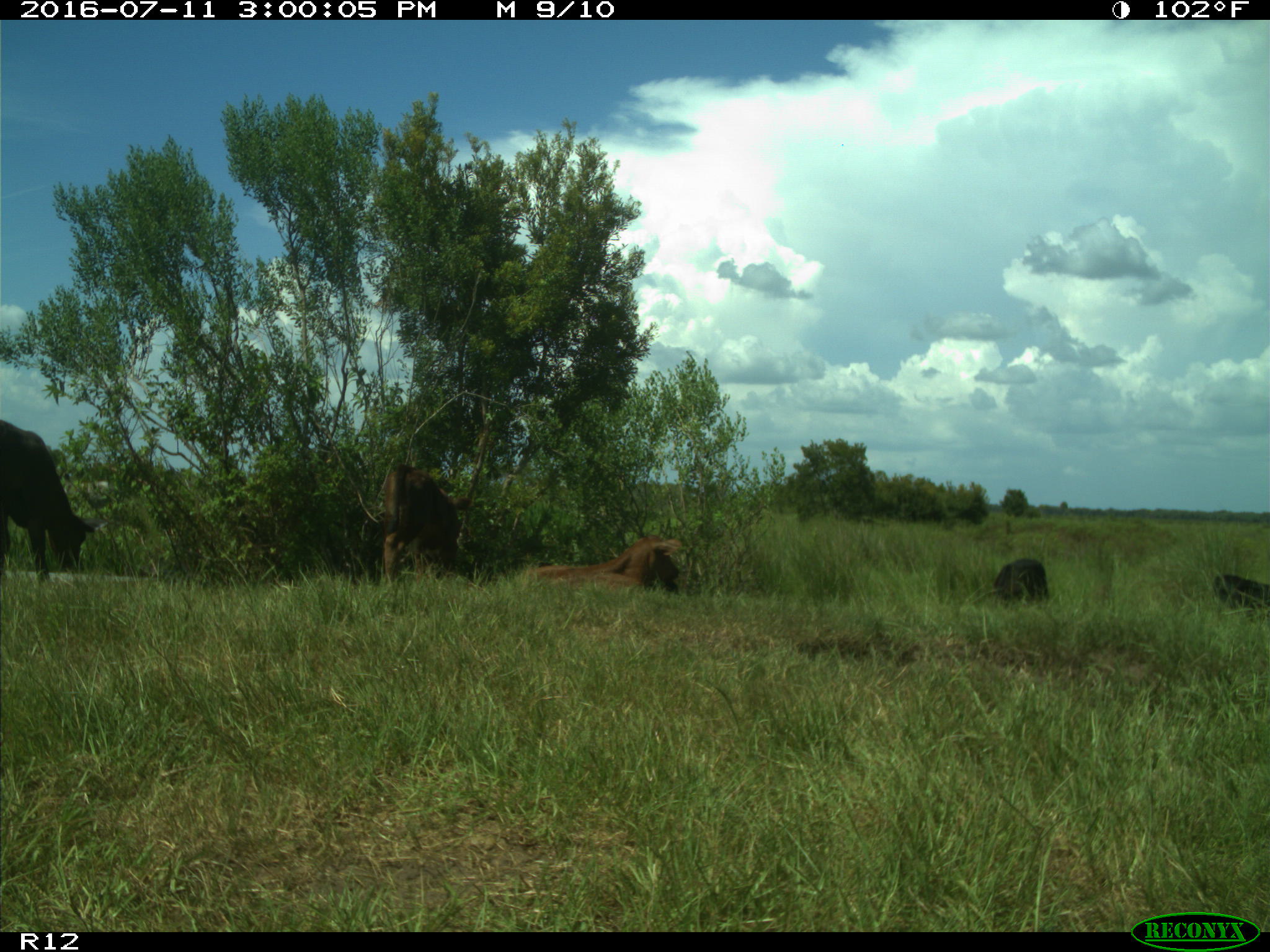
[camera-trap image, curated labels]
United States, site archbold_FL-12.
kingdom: Animalia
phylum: Chordata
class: Mammalia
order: Artiodactyla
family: Bovidae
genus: Bos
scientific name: Bos taurus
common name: domestic cow